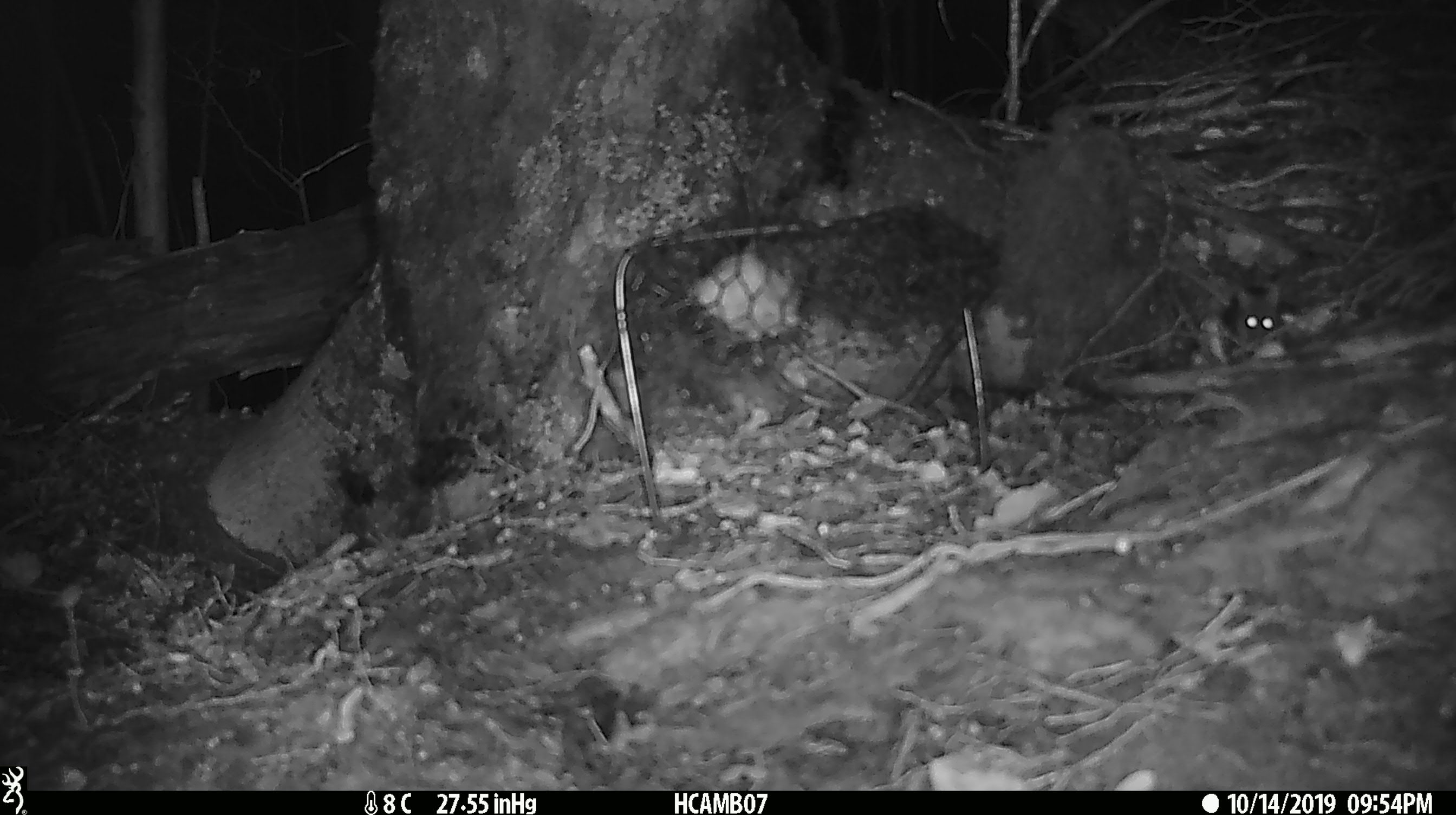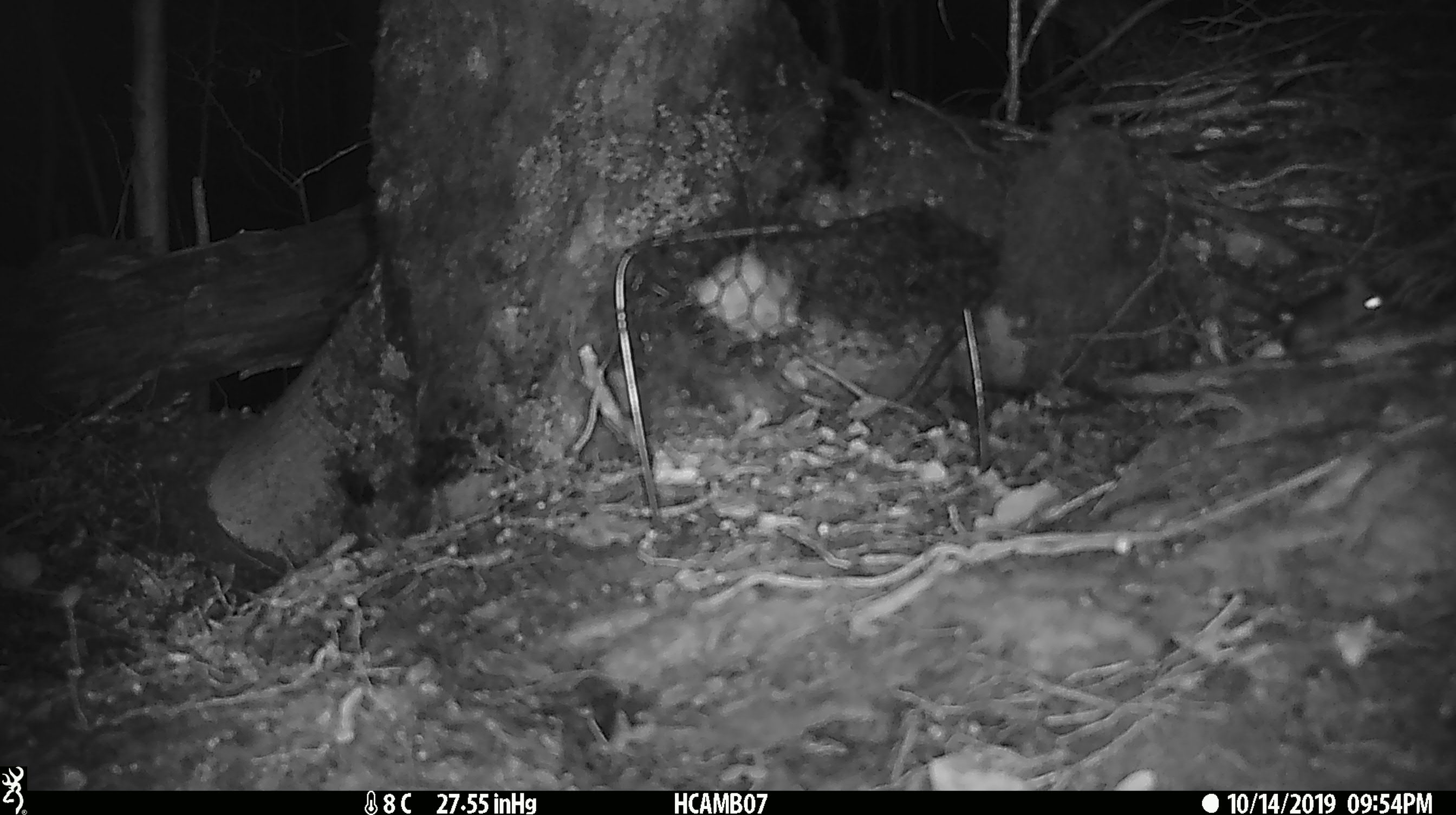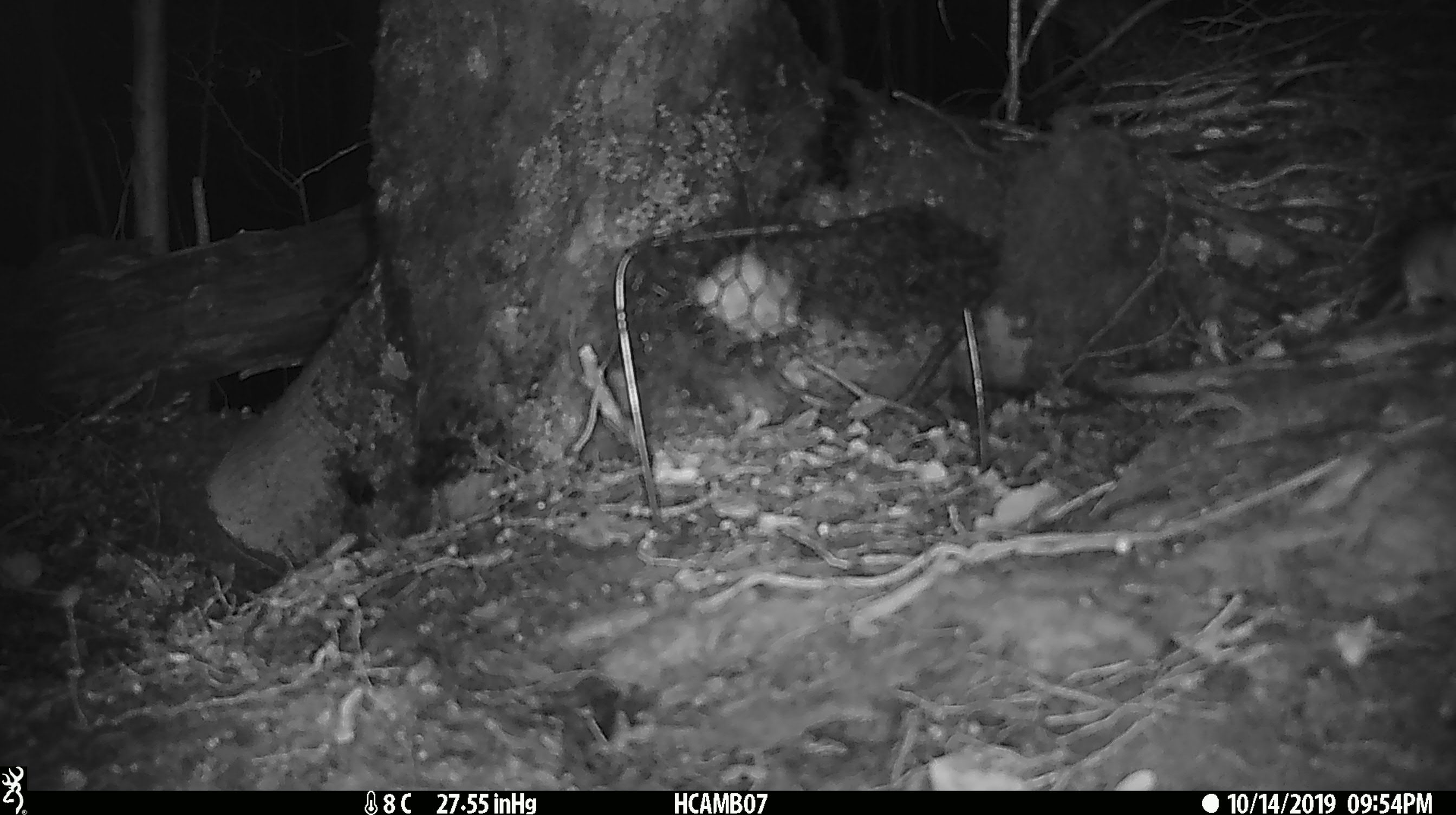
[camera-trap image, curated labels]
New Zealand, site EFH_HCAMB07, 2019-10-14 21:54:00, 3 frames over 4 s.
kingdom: Animalia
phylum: Chordata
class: Mammalia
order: Rodentia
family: Muridae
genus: Mus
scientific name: Mus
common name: mouse